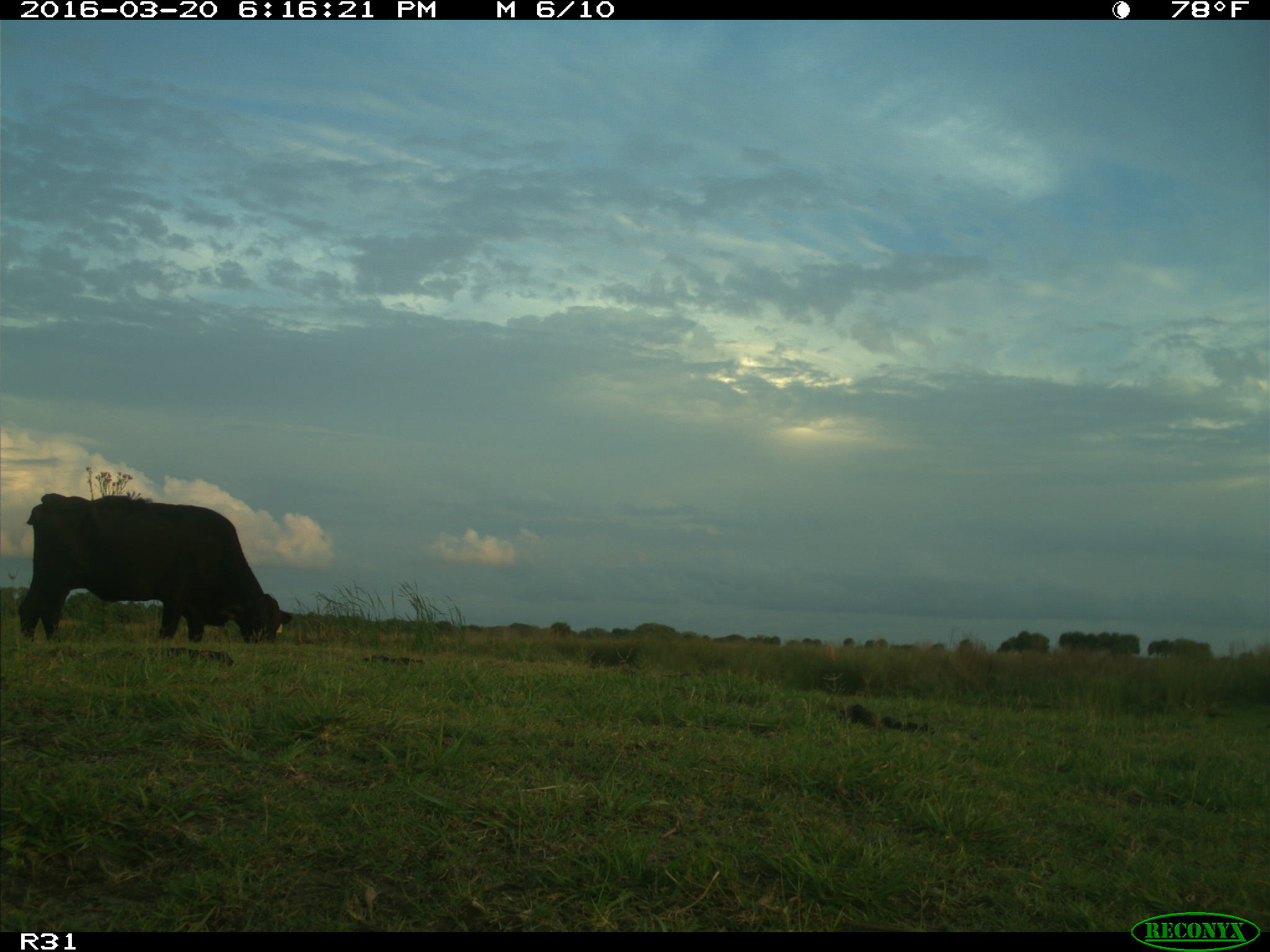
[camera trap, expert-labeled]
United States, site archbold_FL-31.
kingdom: Animalia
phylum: Chordata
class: Mammalia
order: Artiodactyla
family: Bovidae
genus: Bos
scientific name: Bos taurus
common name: domestic cow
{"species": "Bos taurus (domestic cow)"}